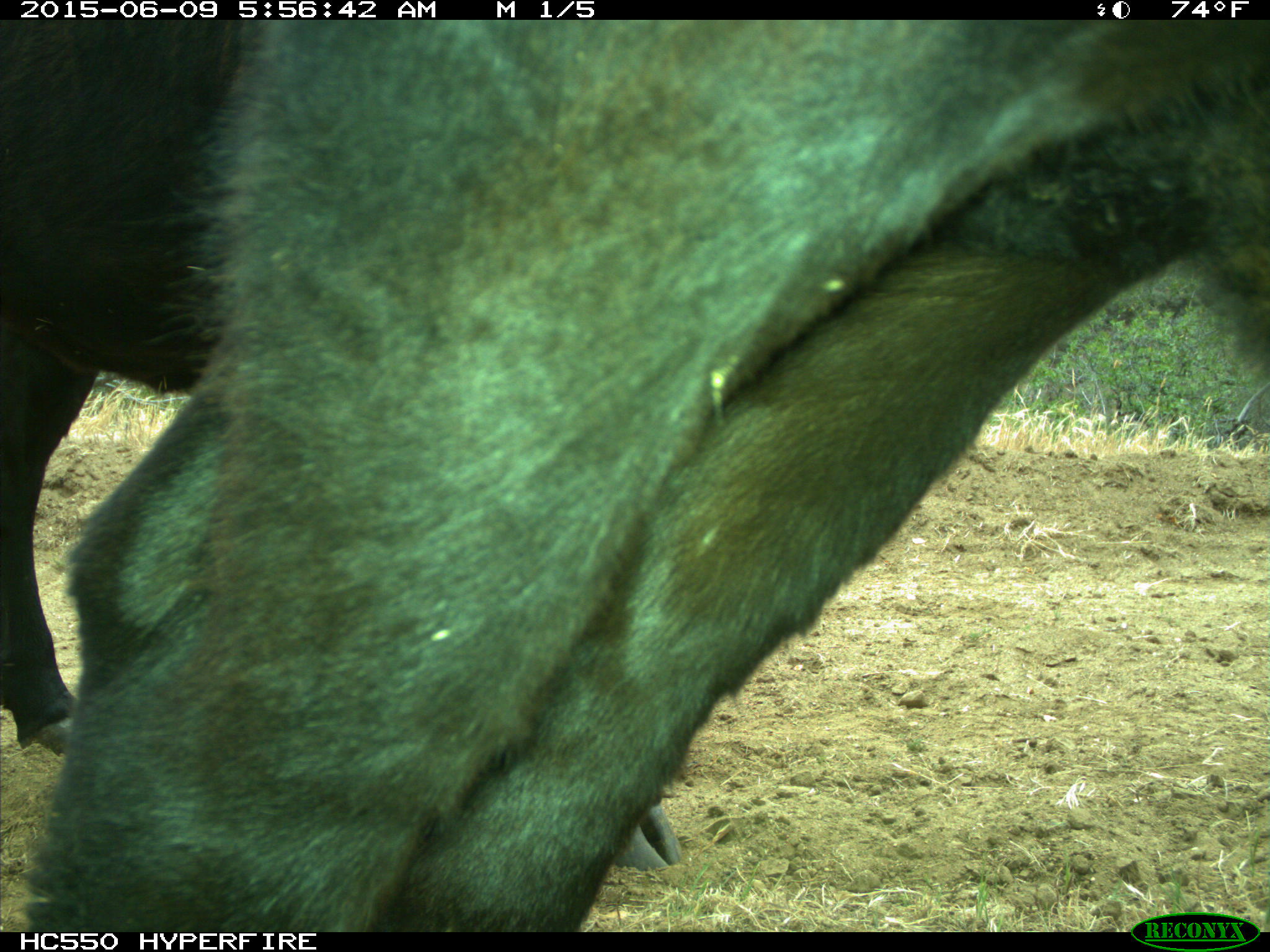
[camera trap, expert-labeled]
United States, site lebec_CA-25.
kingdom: Animalia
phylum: Chordata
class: Mammalia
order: Artiodactyla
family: Bovidae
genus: Bos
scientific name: Bos taurus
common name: domestic cow